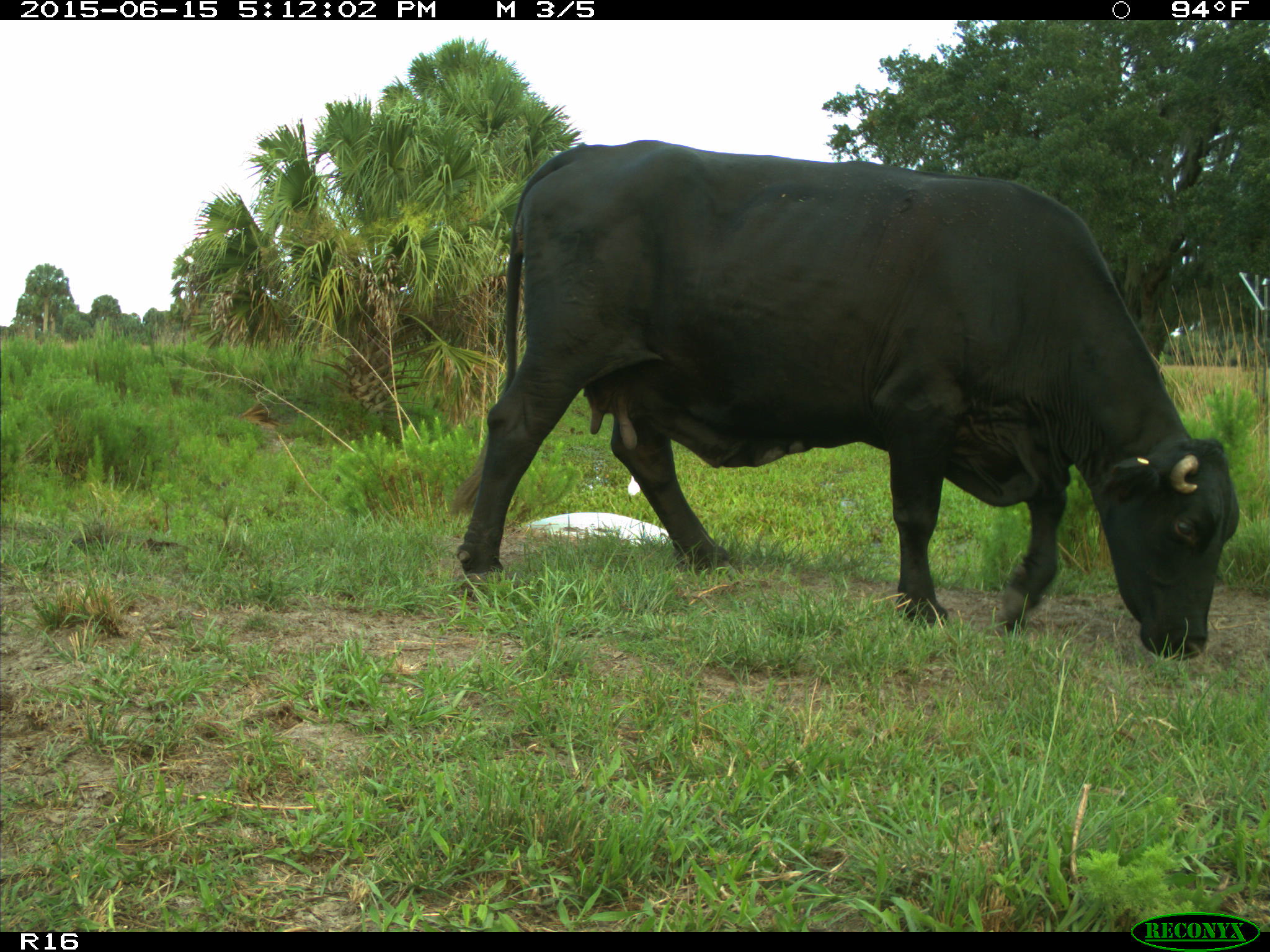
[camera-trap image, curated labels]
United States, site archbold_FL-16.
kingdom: Animalia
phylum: Chordata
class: Mammalia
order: Artiodactyla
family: Bovidae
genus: Bos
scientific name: Bos taurus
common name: domestic cow